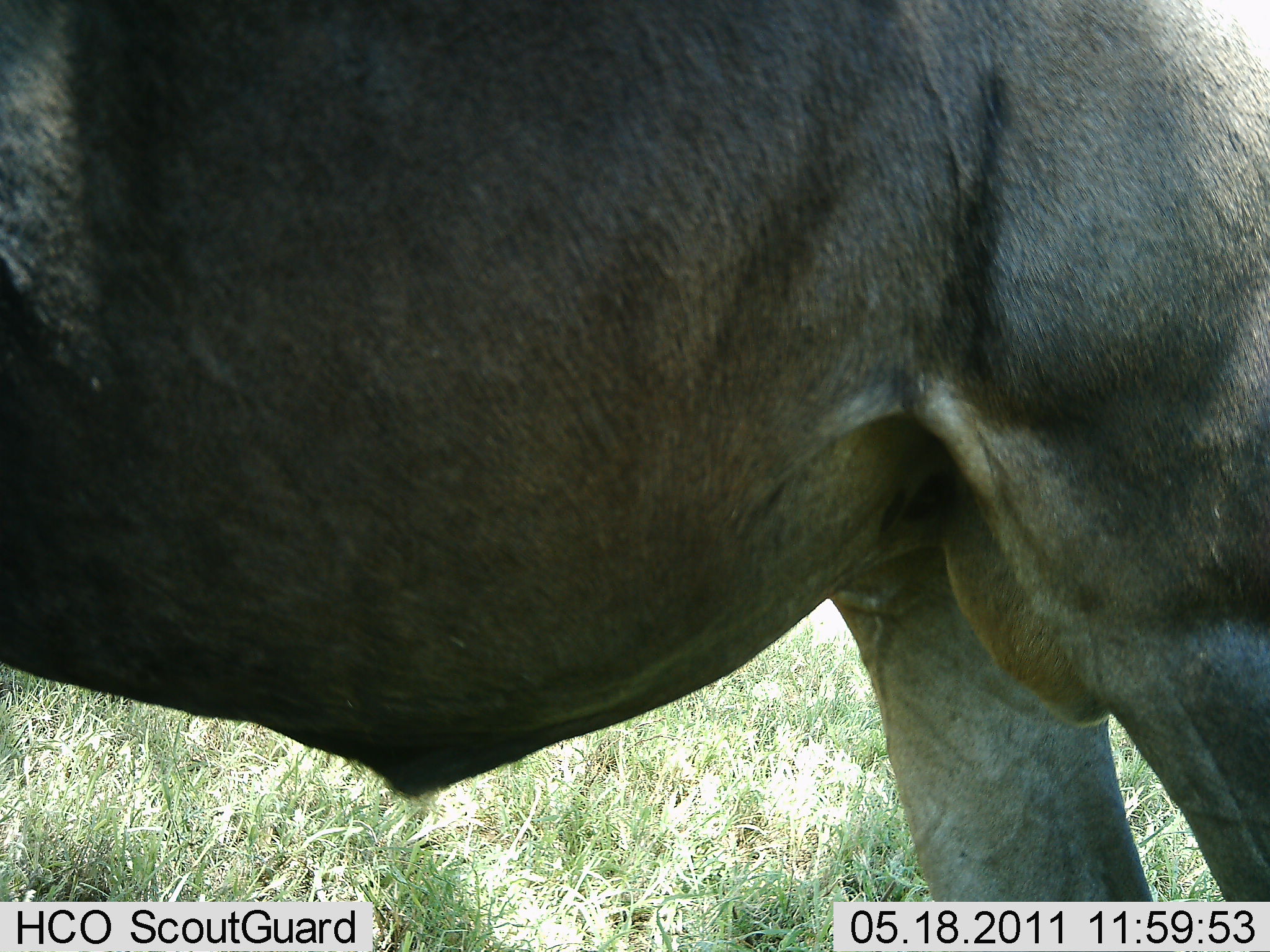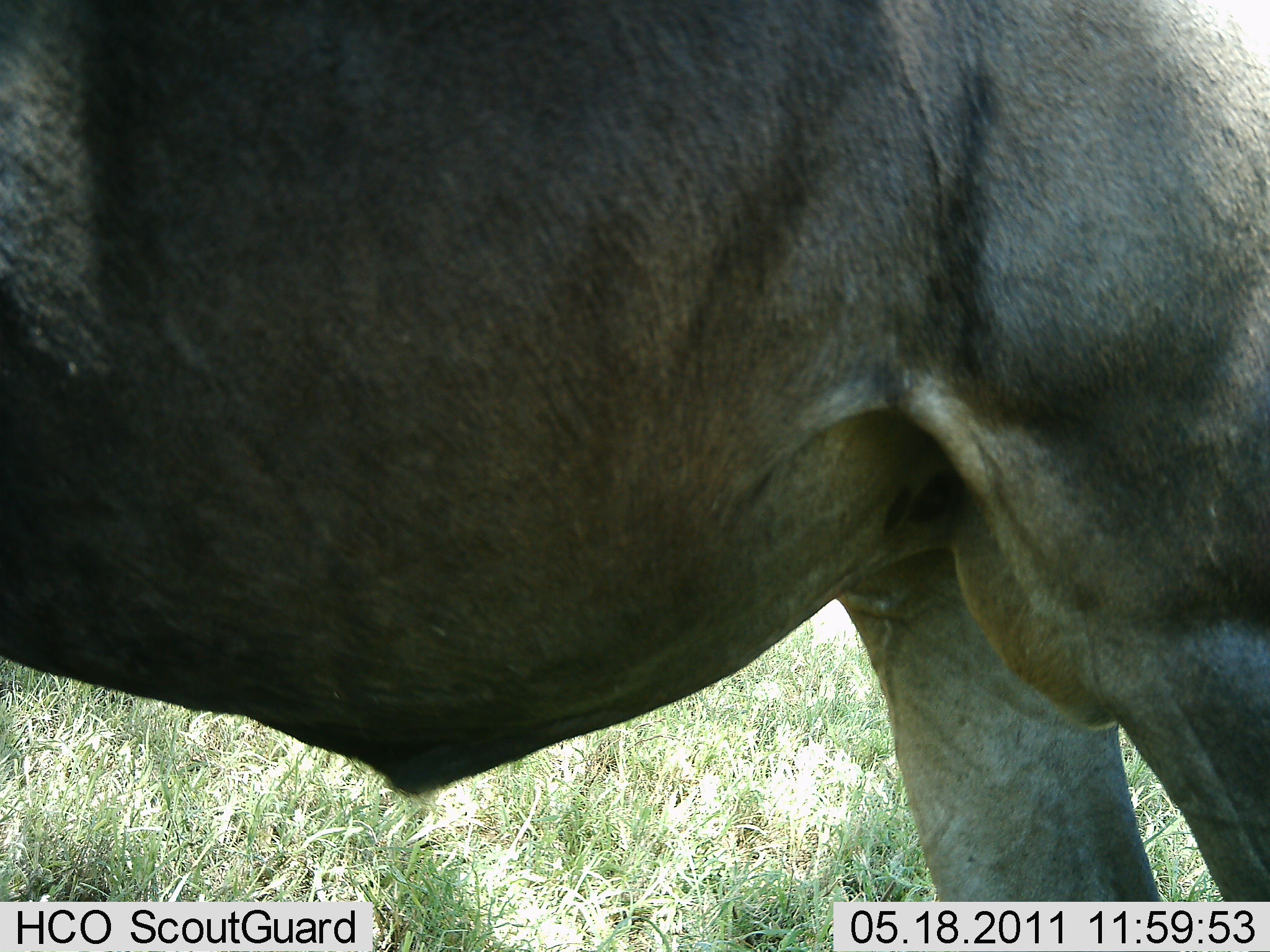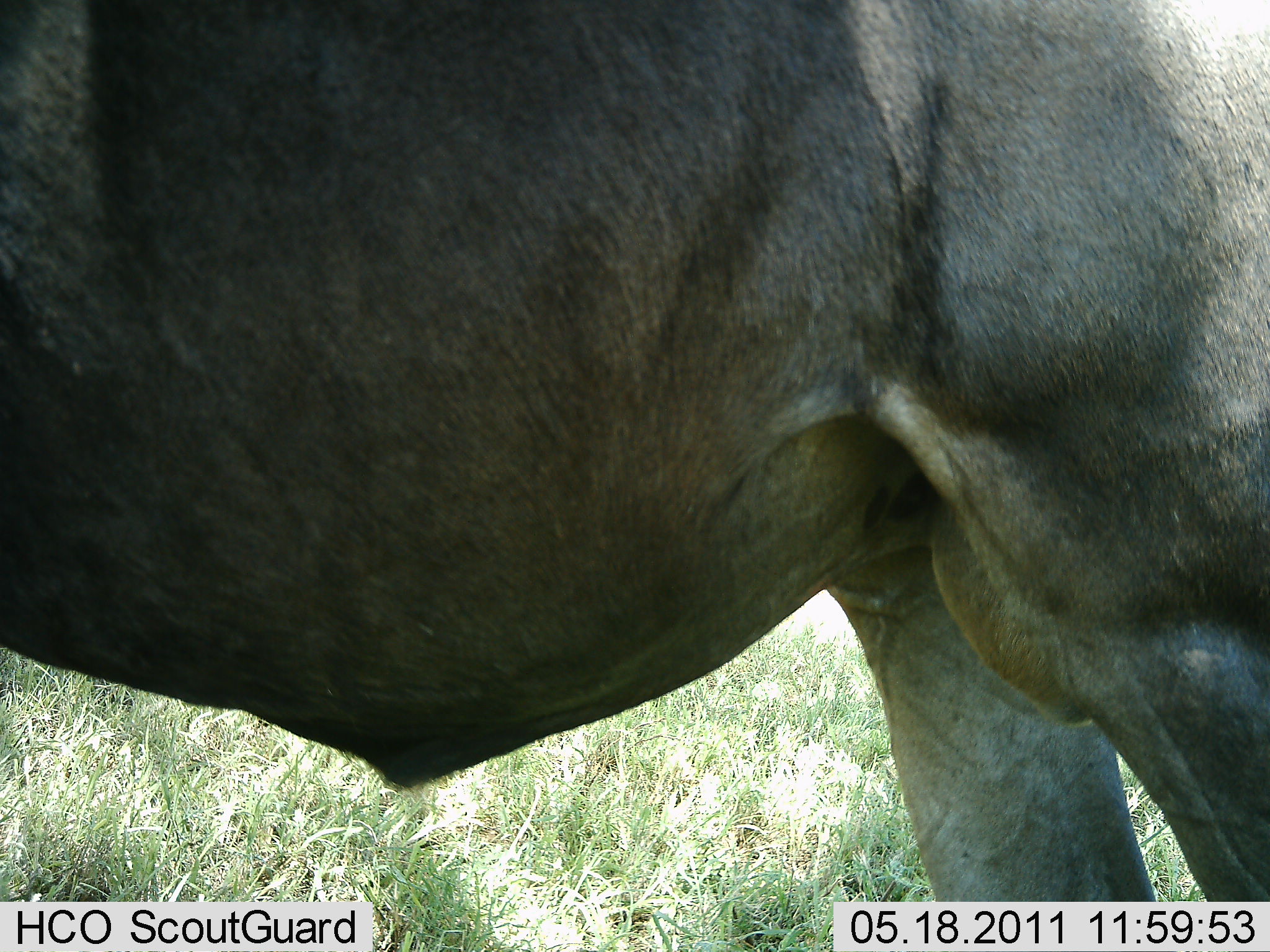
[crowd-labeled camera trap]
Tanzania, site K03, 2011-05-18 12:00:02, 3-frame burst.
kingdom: Animalia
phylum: Chordata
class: Mammalia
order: Artiodactyla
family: Bovidae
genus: Connochaetes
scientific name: Connochaetes taurinus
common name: blue wildebeest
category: wildebeest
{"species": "wildebeest (blue wildebeest) (Connochaetes taurinus)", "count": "1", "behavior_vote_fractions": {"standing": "100%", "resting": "0%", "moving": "0%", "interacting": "0%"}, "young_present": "0%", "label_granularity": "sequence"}